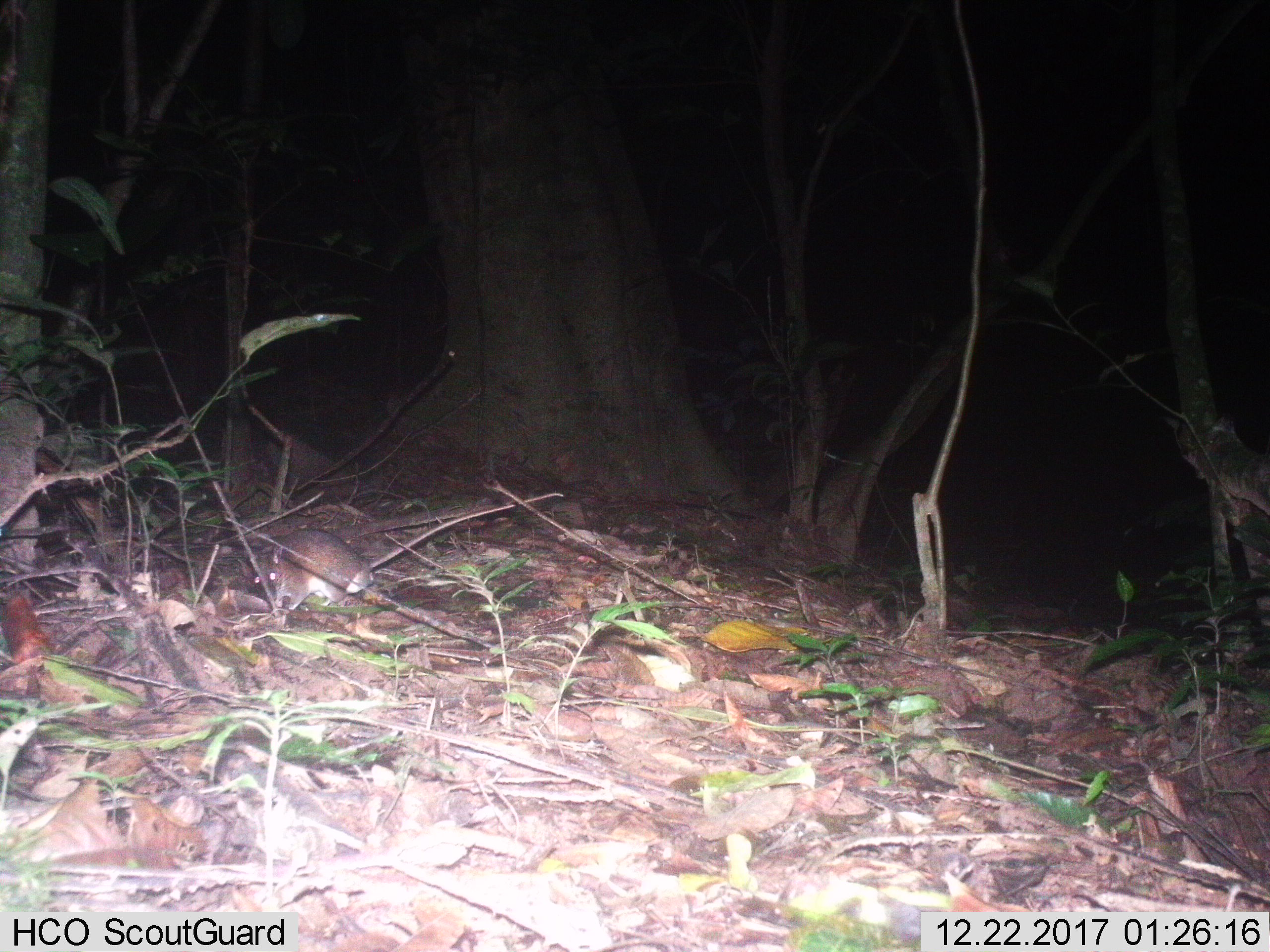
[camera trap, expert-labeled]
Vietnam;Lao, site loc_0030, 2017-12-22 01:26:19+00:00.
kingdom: Animalia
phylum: Chordata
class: Mammalia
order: Rodentia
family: Muridae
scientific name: Muridae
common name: old-world mice and rats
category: unidentified murid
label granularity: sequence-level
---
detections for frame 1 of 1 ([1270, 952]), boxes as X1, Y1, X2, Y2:
unidentified murid: 236, 489, 564, 610